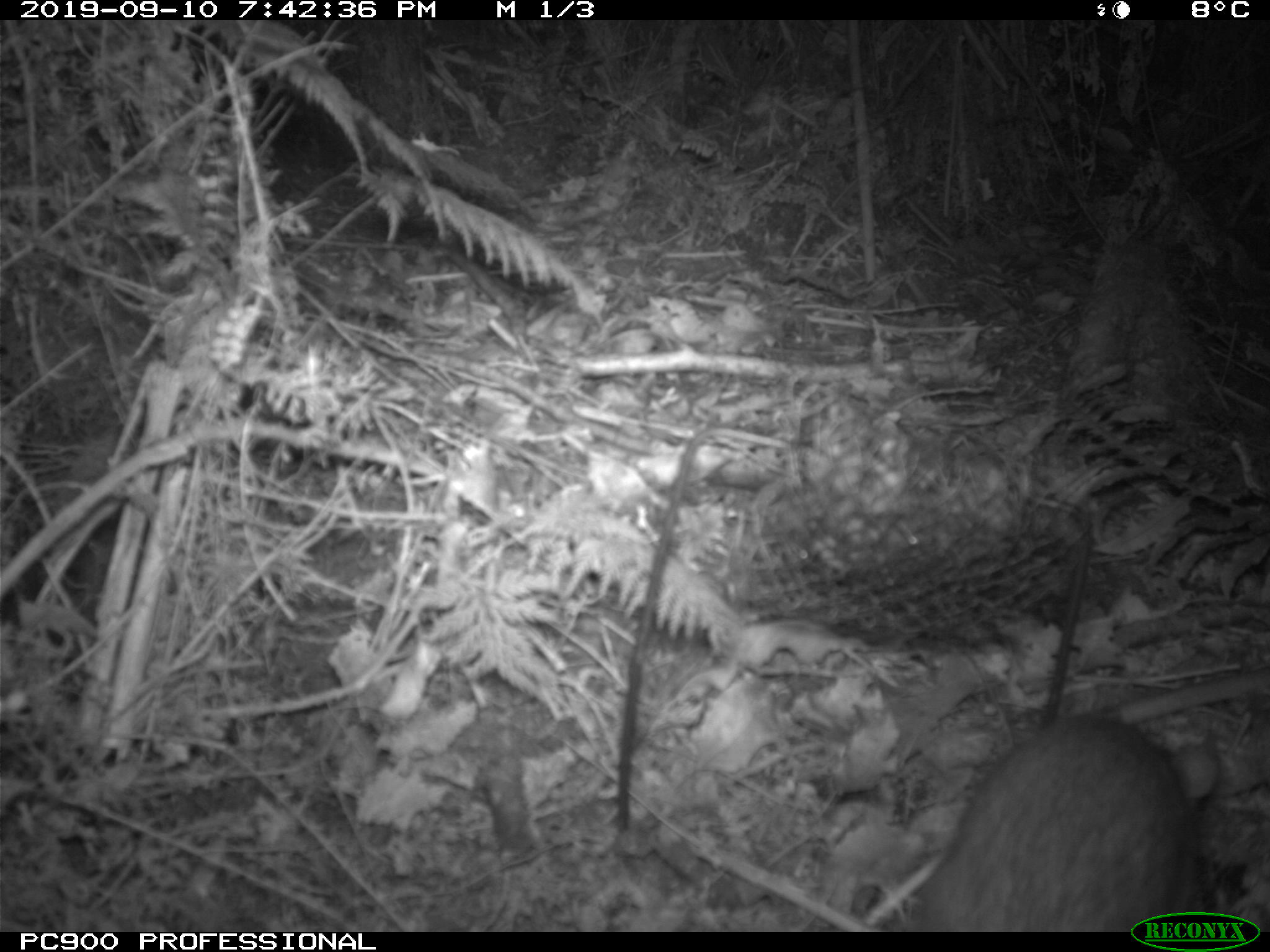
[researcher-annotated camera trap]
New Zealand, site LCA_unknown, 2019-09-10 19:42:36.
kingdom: Animalia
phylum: Chordata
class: Mammalia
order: Rodentia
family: Muridae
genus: Rattus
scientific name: Rattus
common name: rat